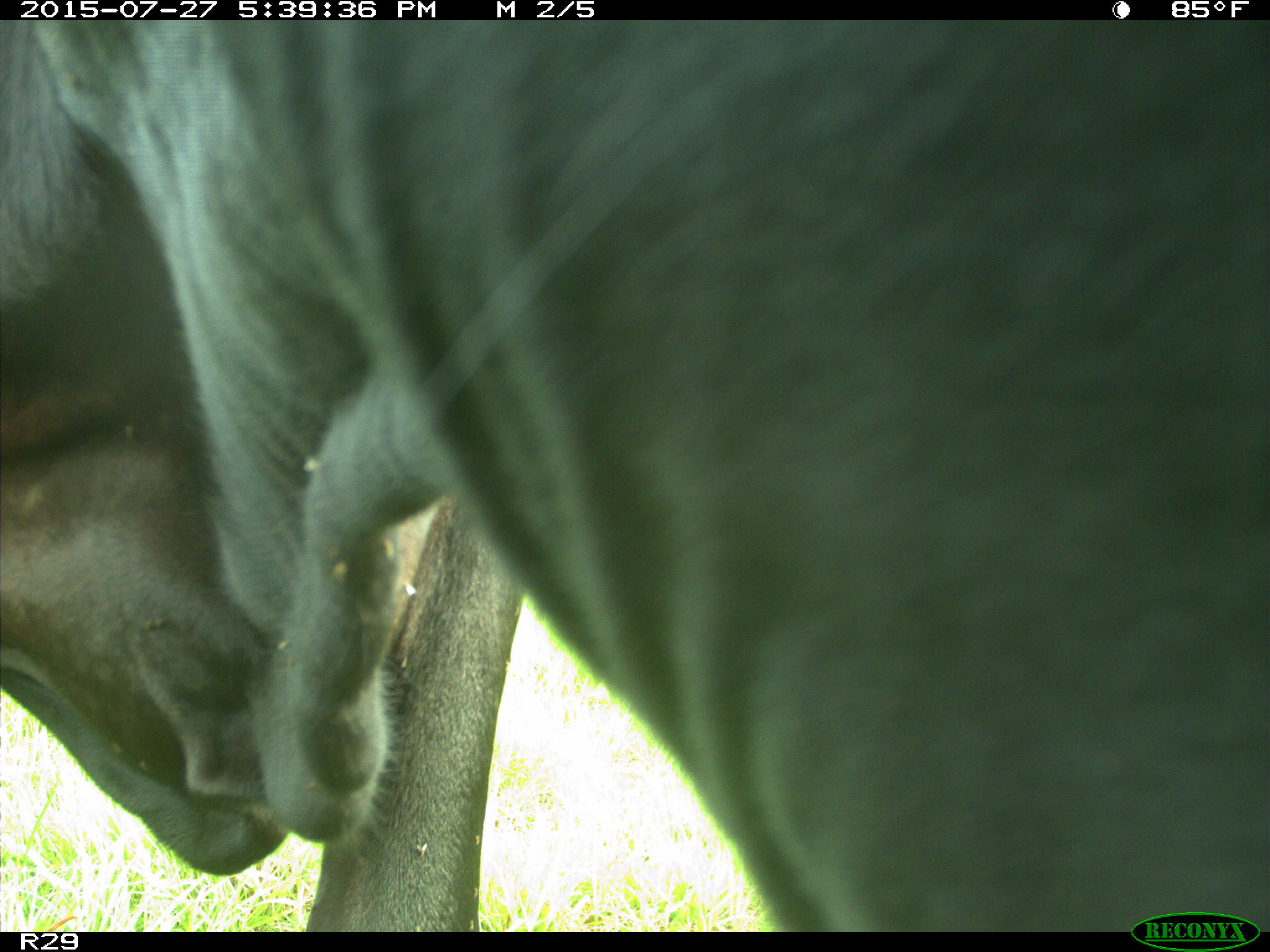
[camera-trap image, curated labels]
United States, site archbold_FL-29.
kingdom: Animalia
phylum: Chordata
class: Mammalia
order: Artiodactyla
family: Bovidae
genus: Bos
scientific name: Bos taurus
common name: domestic cow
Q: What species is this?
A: Bos taurus (domestic cow).